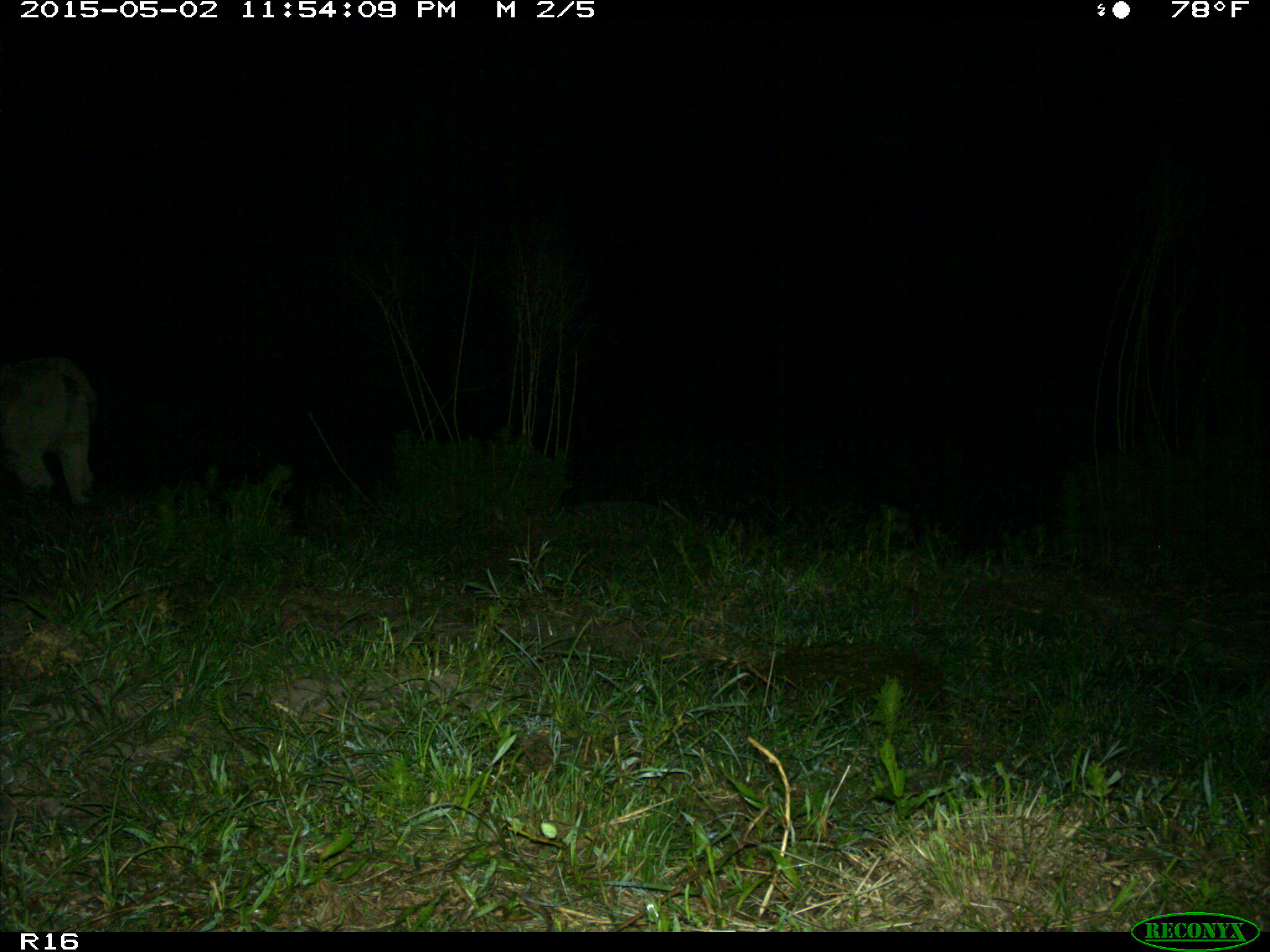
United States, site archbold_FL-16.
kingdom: Animalia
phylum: Chordata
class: Mammalia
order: Artiodactyla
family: Bovidae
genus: Bos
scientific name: Bos taurus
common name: domestic cow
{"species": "Bos taurus (domestic cow)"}